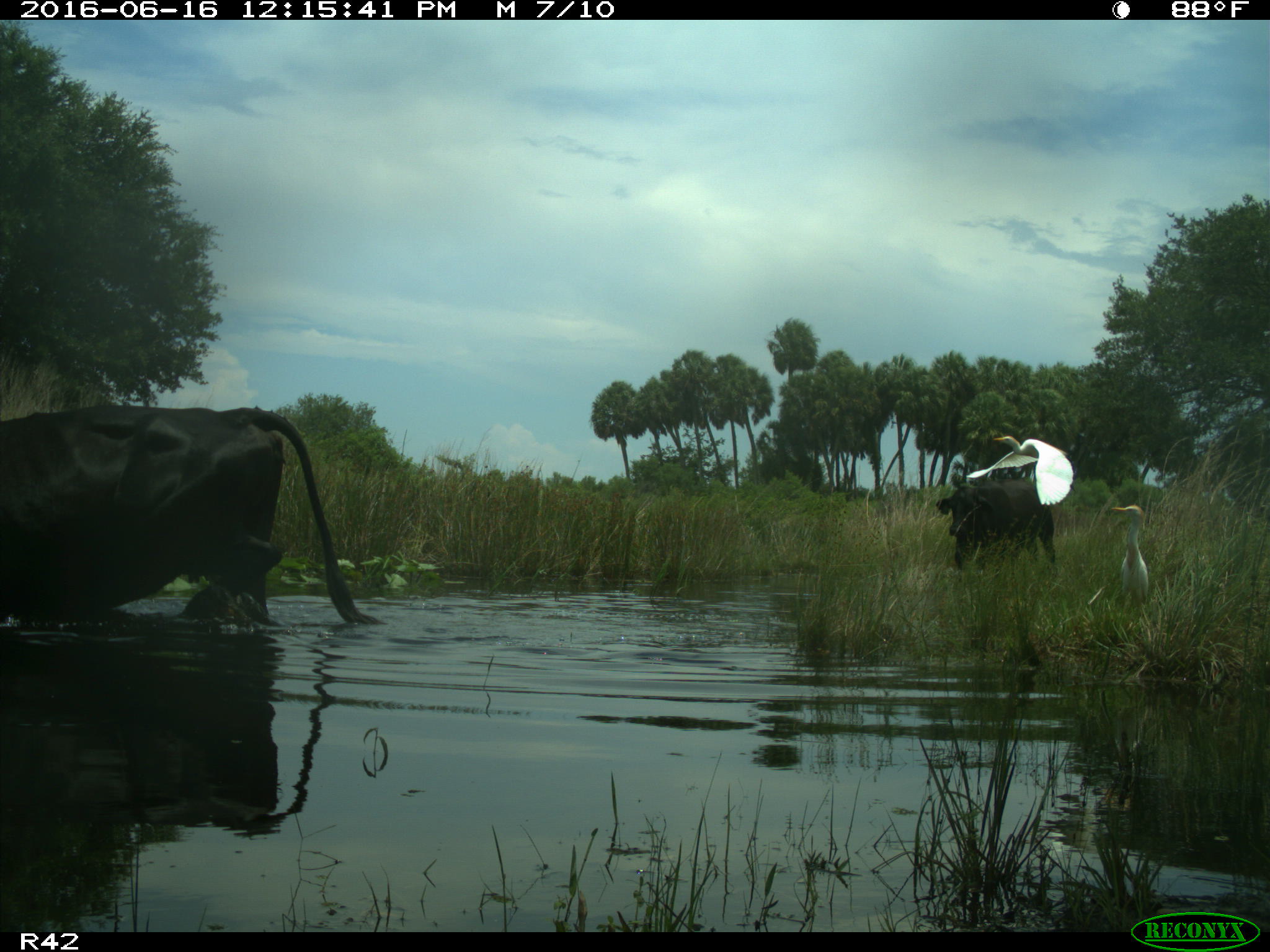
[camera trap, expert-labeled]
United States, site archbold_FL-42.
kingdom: Animalia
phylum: Chordata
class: Mammalia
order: Artiodactyla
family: Bovidae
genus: Bos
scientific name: Bos taurus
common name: domestic cow